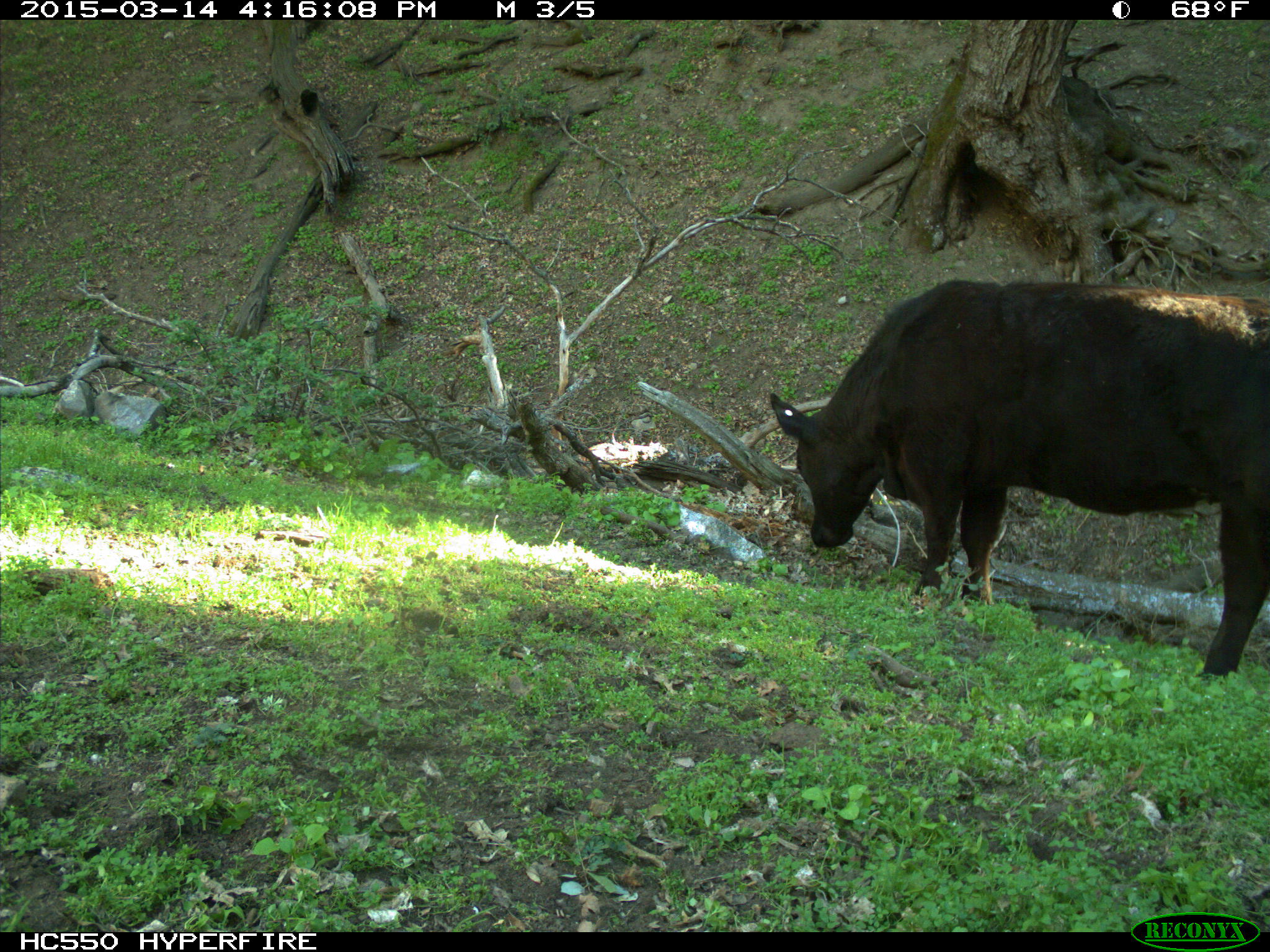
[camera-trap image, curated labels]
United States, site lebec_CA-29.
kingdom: Animalia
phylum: Chordata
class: Mammalia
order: Artiodactyla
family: Bovidae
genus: Bos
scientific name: Bos taurus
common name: domestic cow